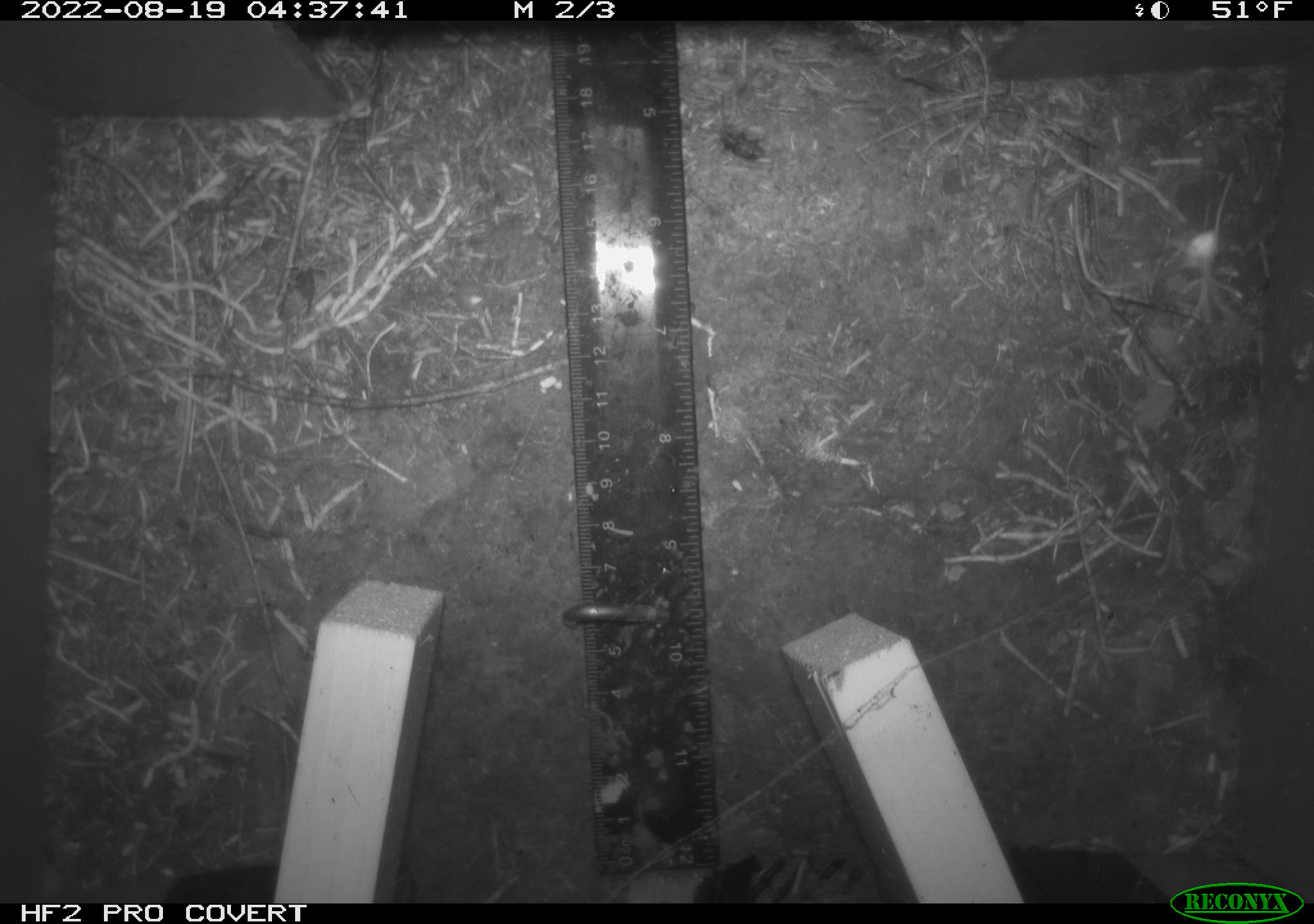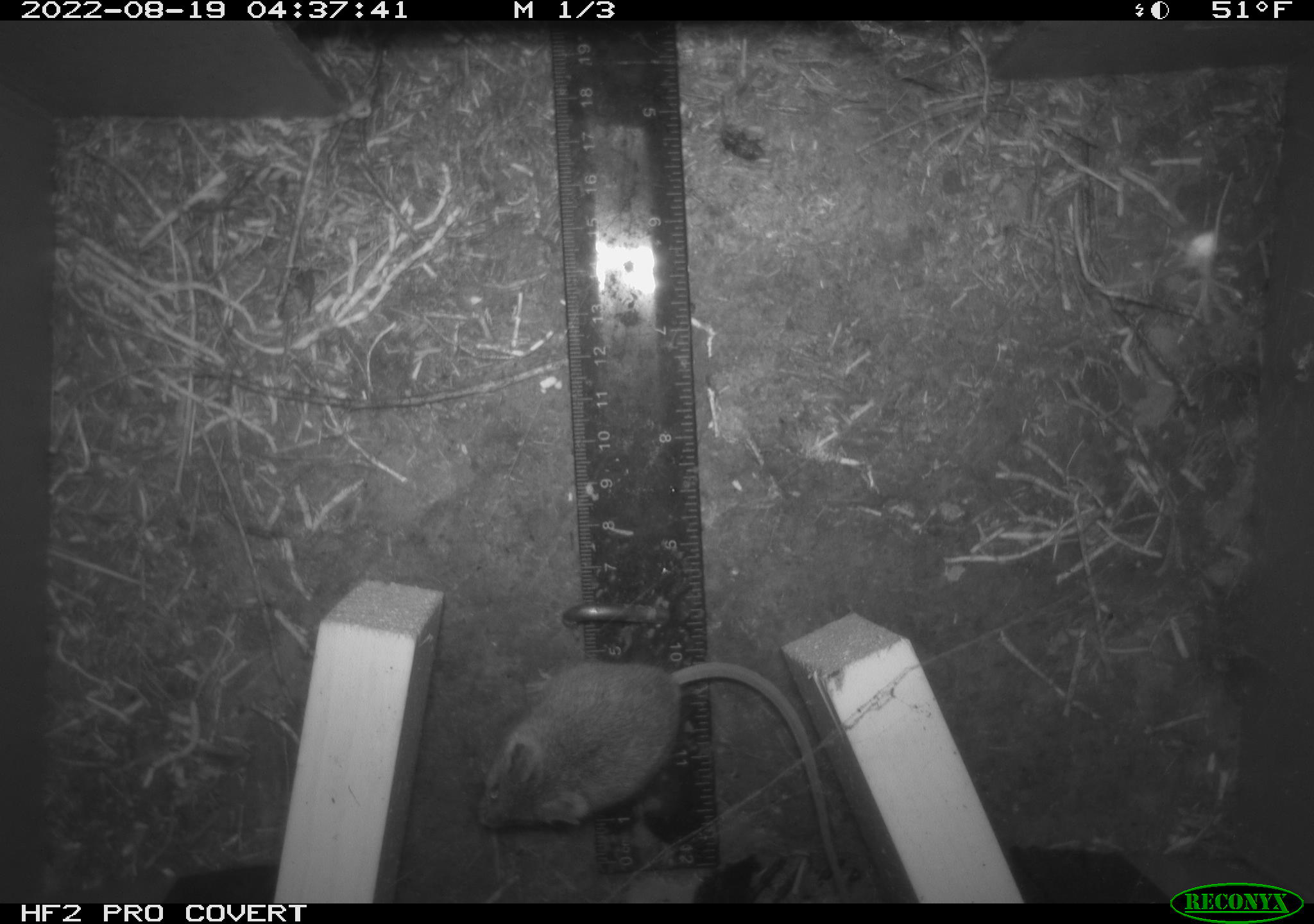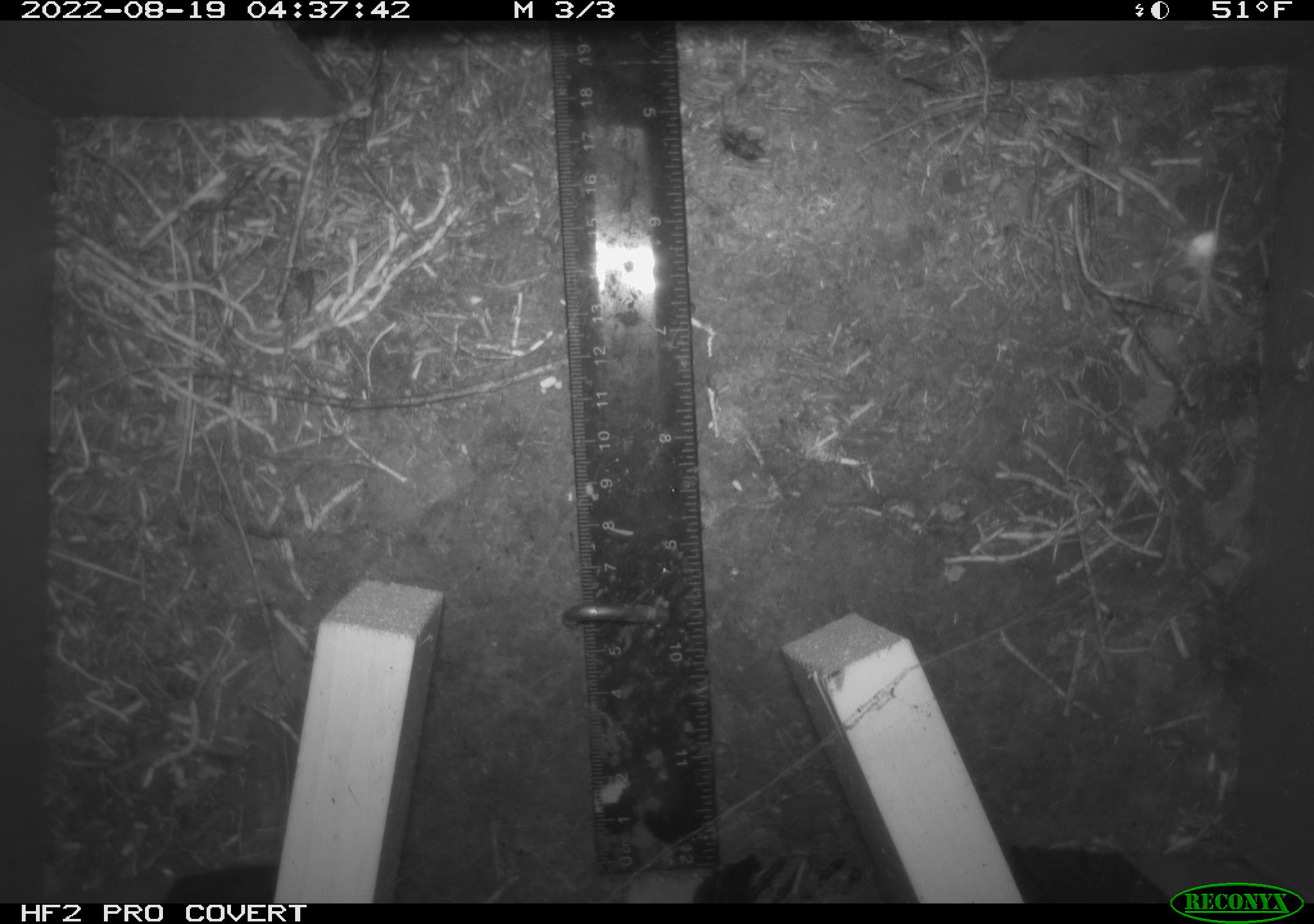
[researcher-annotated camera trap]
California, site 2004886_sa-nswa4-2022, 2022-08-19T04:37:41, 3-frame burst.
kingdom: Animalia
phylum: Chordata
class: Mammalia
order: Rodentia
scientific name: Rodentia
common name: rodent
Rodent (Rodentia).